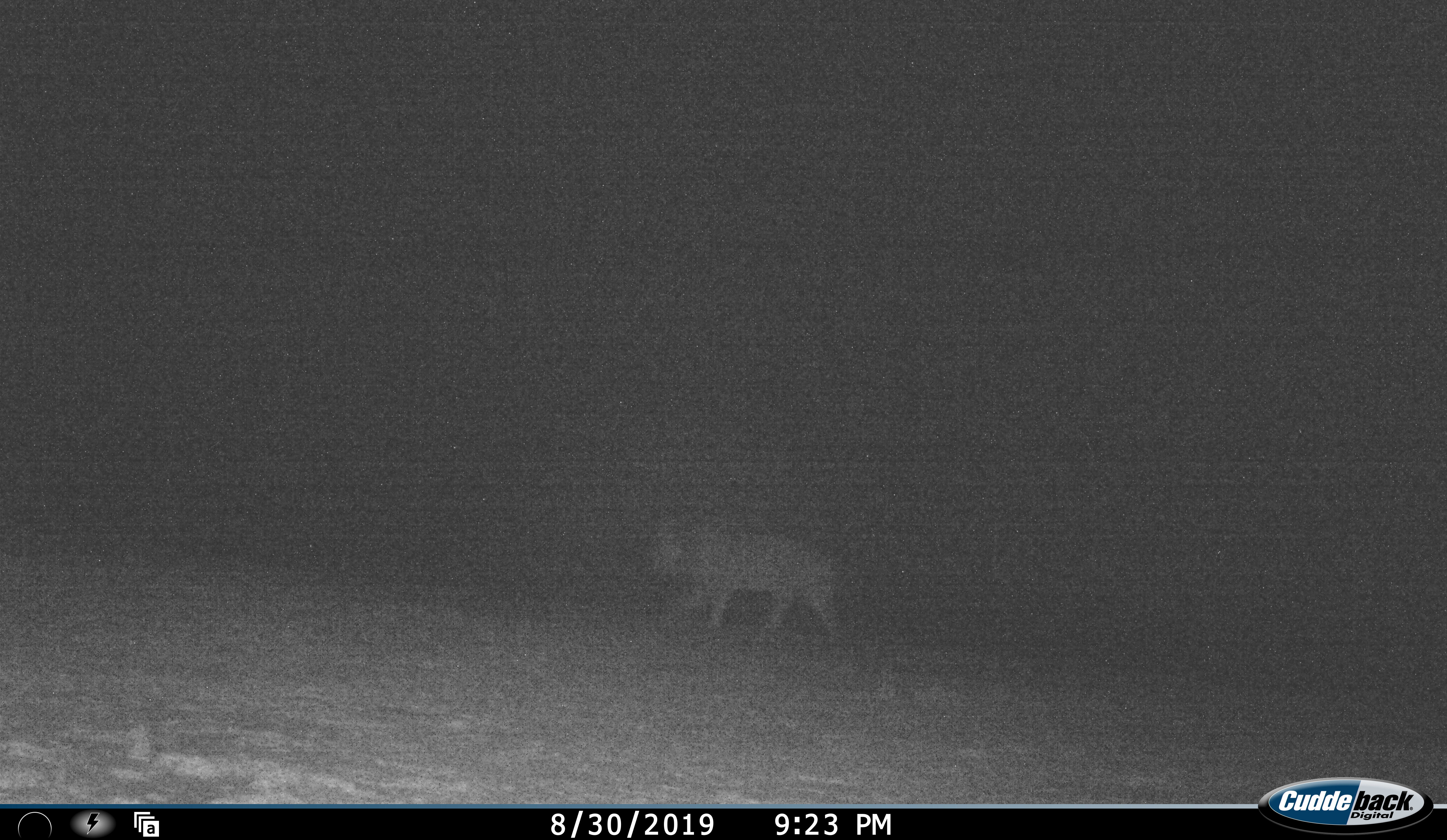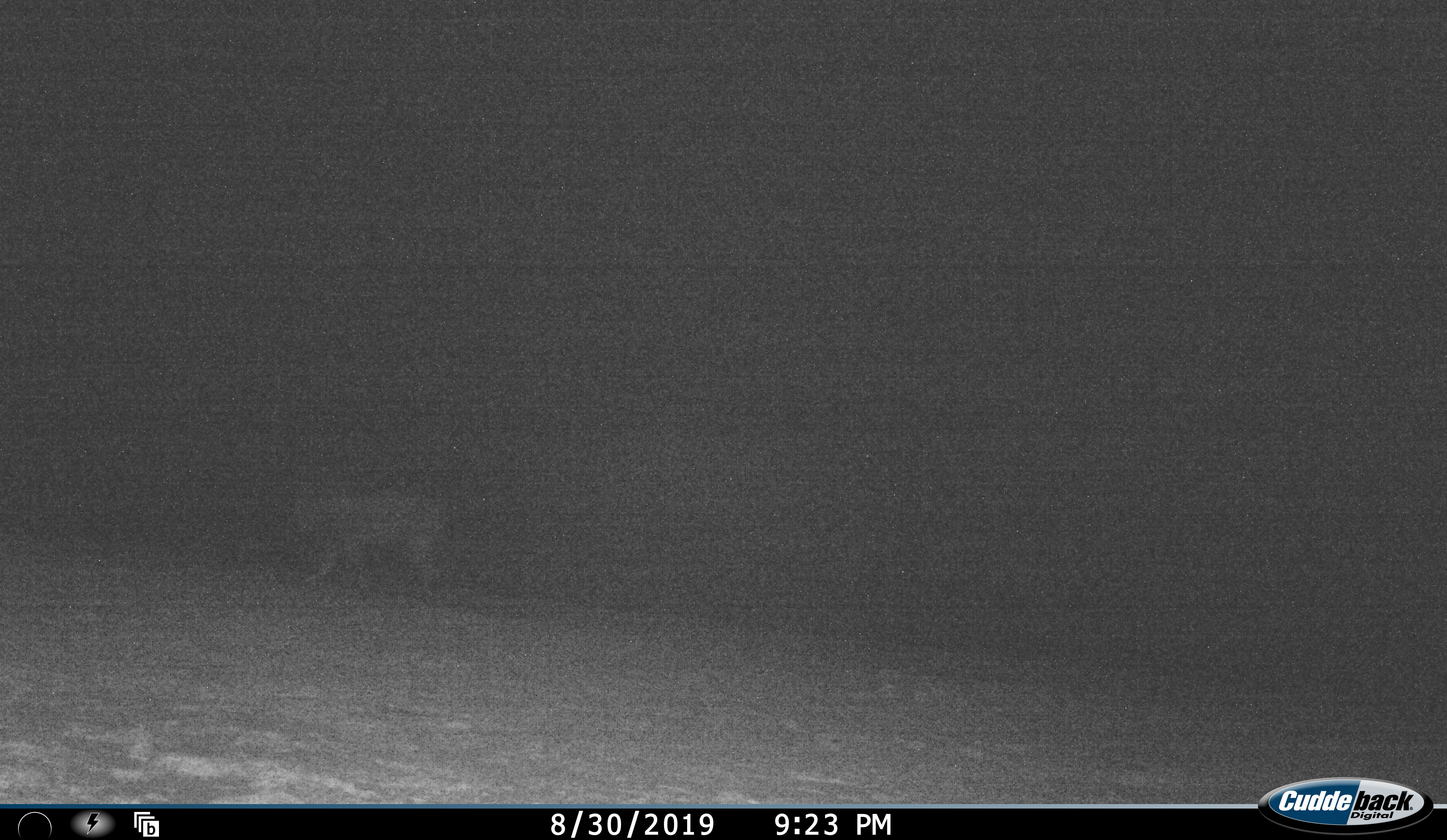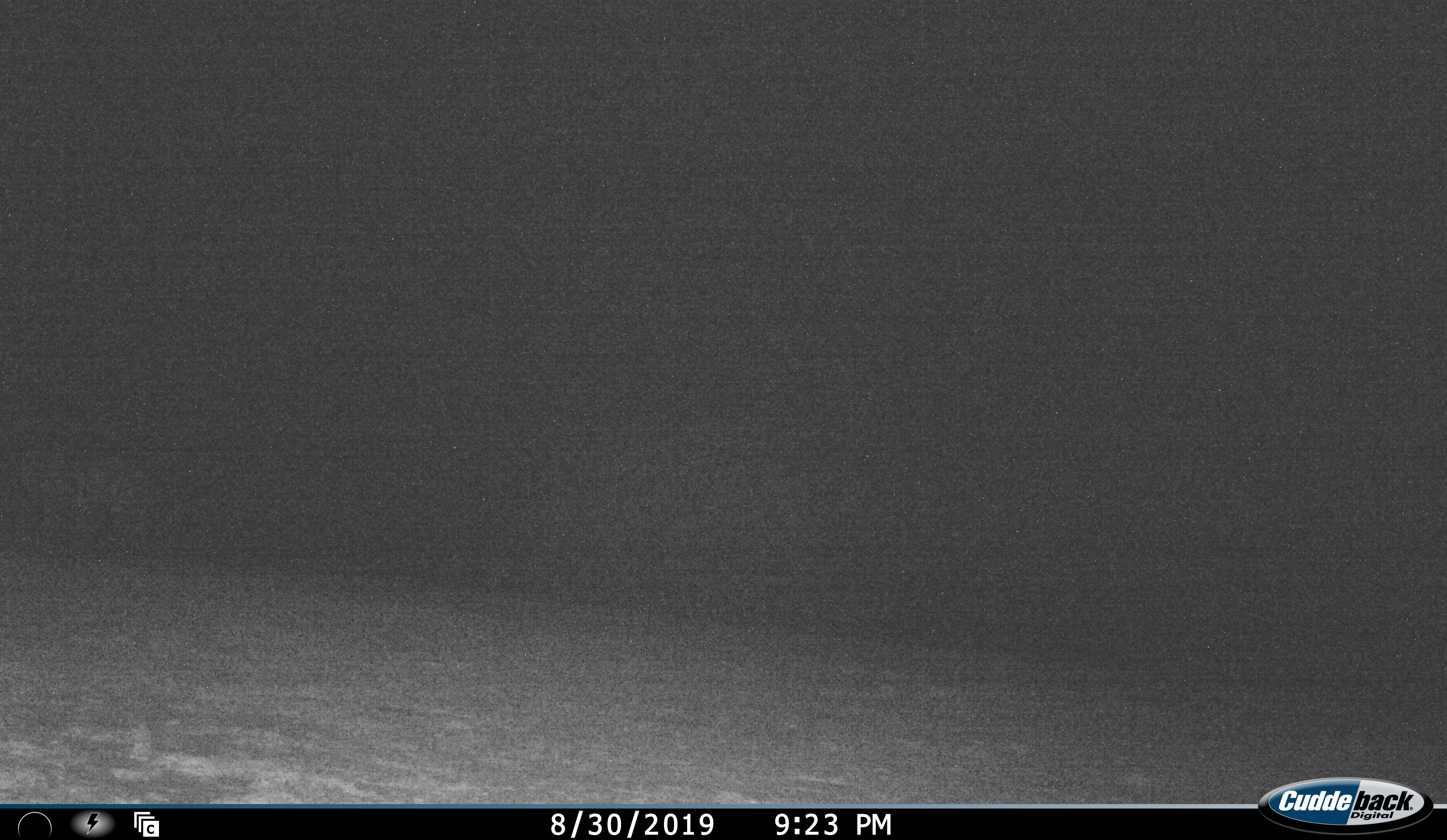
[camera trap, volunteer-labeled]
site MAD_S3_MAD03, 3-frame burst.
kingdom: Animalia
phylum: Chordata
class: Mammalia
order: Carnivora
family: Felidae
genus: Panthera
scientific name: Panthera leo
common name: lion male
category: lionmale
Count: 1.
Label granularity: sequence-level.